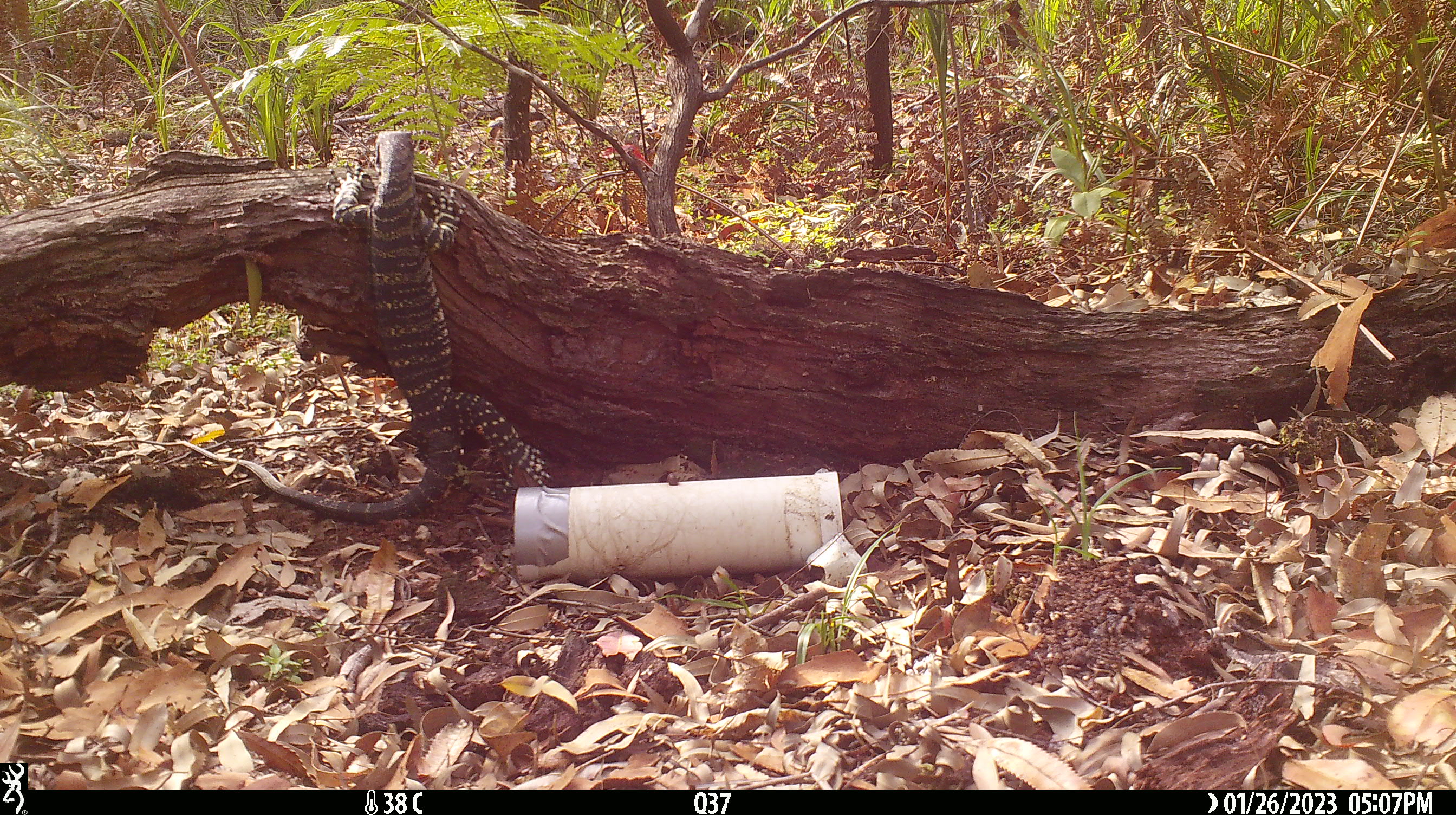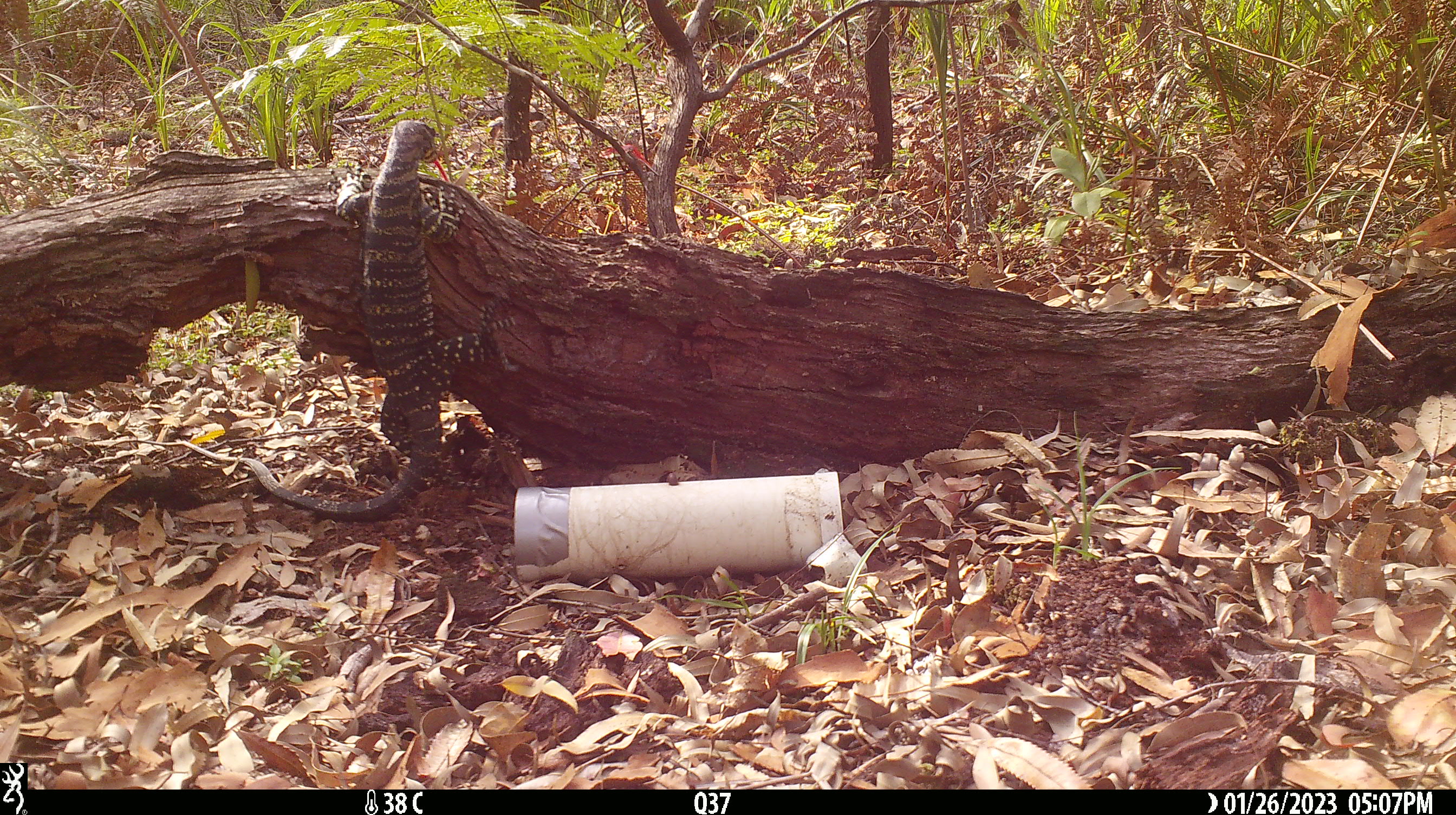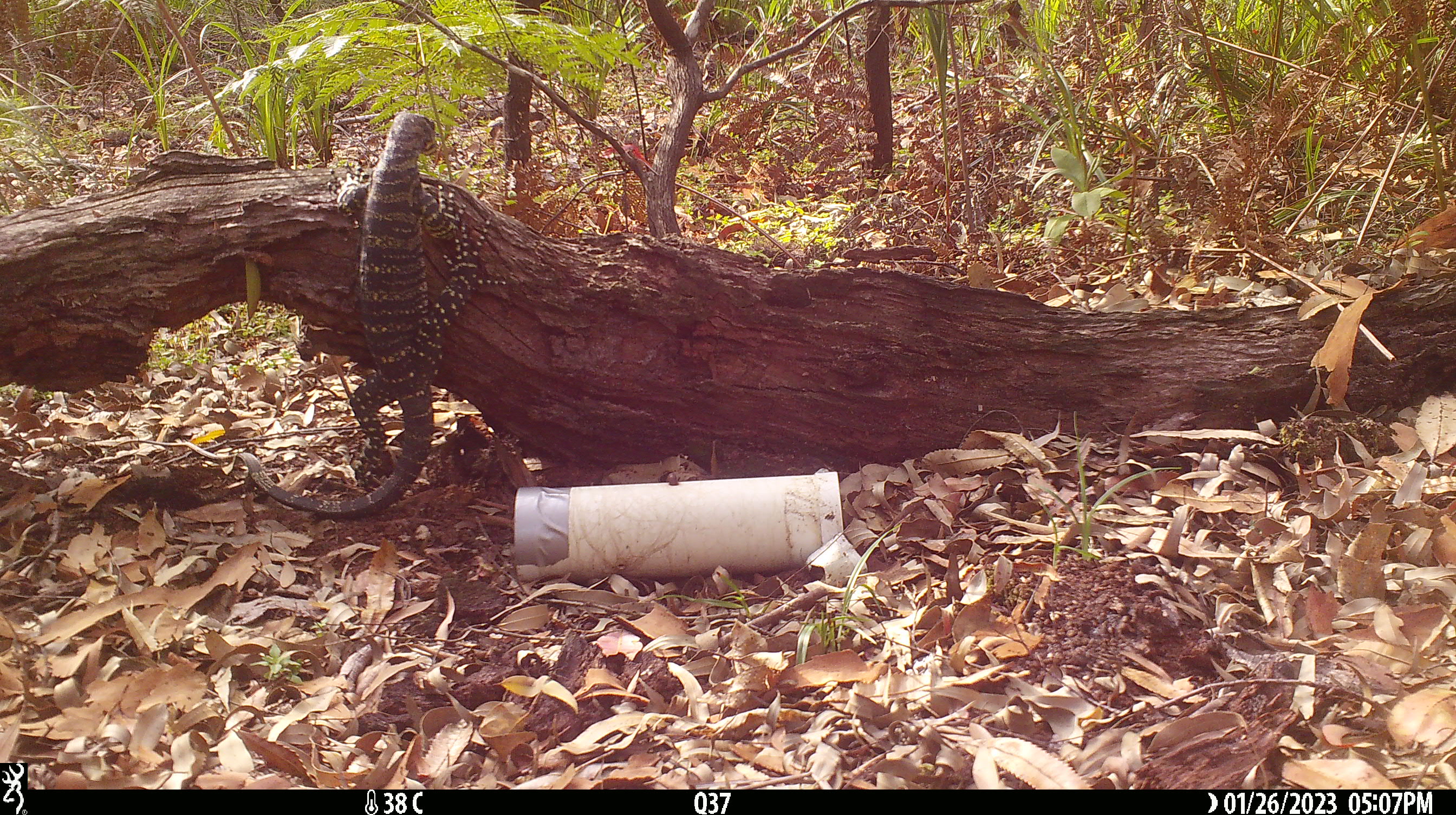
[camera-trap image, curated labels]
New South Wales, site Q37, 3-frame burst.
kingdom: Animalia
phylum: Chordata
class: Reptilia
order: Squamata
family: Varanidae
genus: Varanus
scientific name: Varanus varius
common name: lace monitor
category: goanna